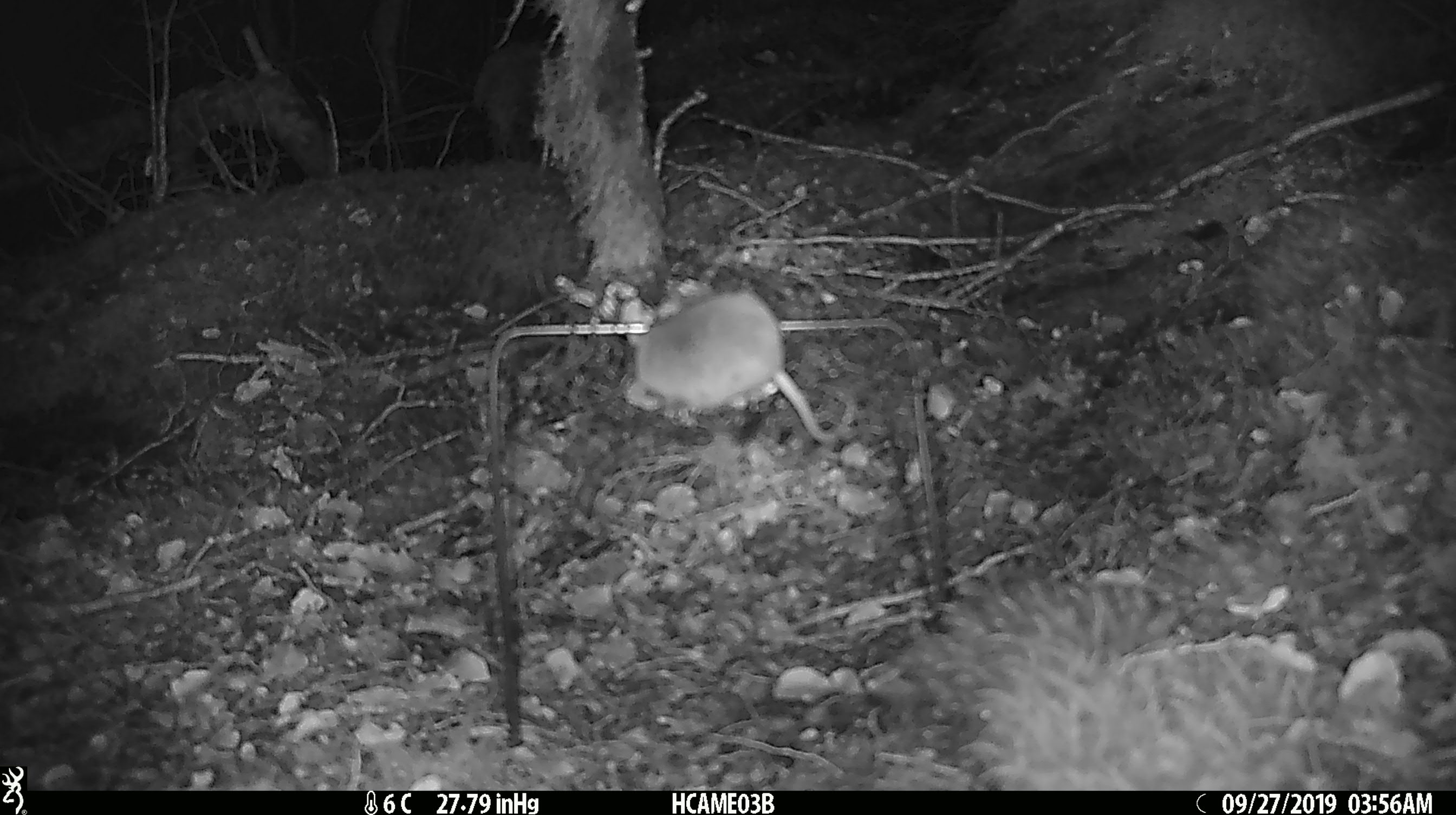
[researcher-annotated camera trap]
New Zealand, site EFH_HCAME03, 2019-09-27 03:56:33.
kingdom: Animalia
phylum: Chordata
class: Mammalia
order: Rodentia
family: Muridae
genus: Mus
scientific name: Mus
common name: mouse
Mouse (Mus).